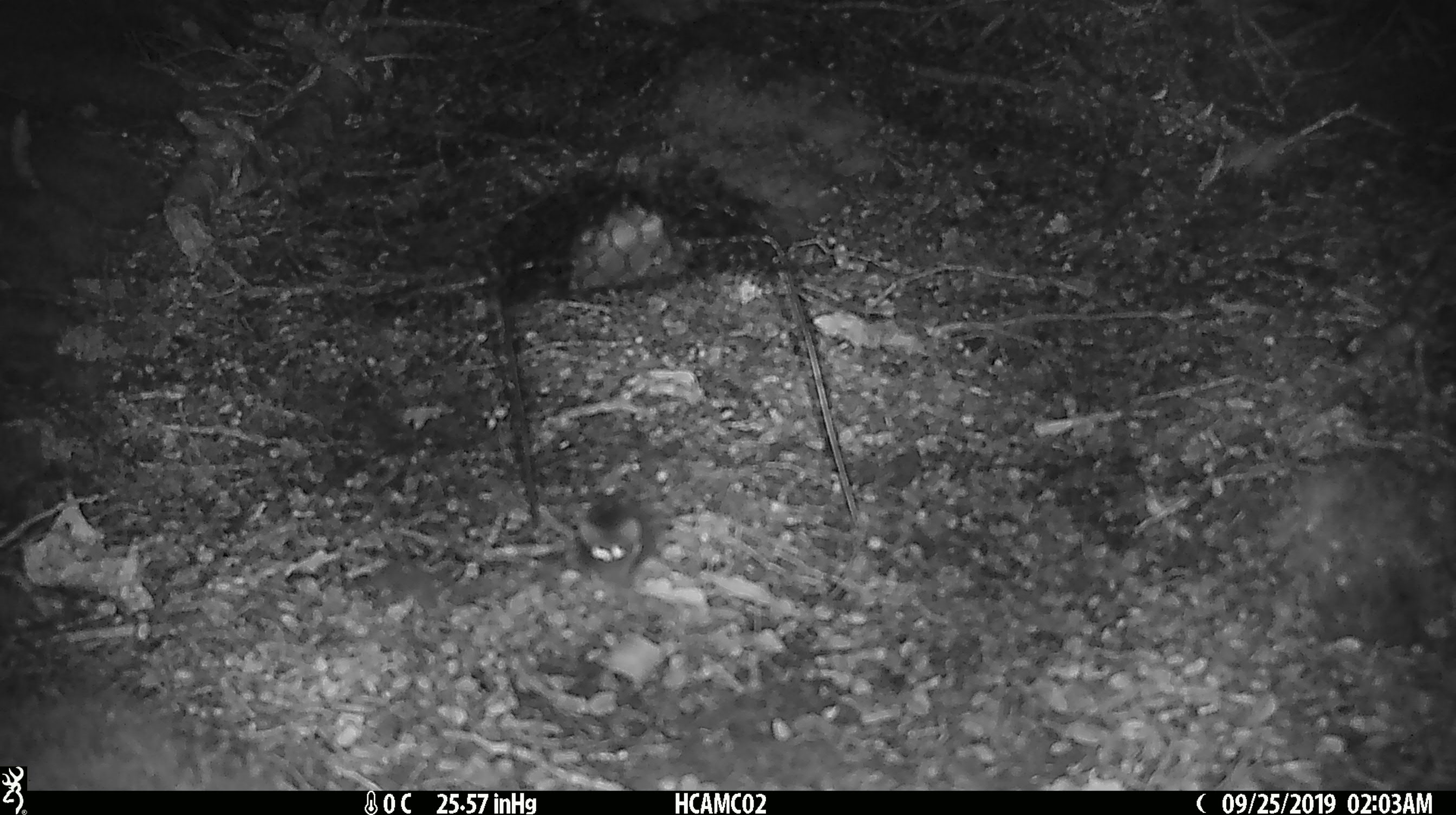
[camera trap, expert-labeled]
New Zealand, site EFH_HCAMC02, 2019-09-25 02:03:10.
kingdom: Animalia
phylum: Chordata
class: Mammalia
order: Rodentia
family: Muridae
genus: Mus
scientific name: Mus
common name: mouse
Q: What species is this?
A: Mouse (Mus).